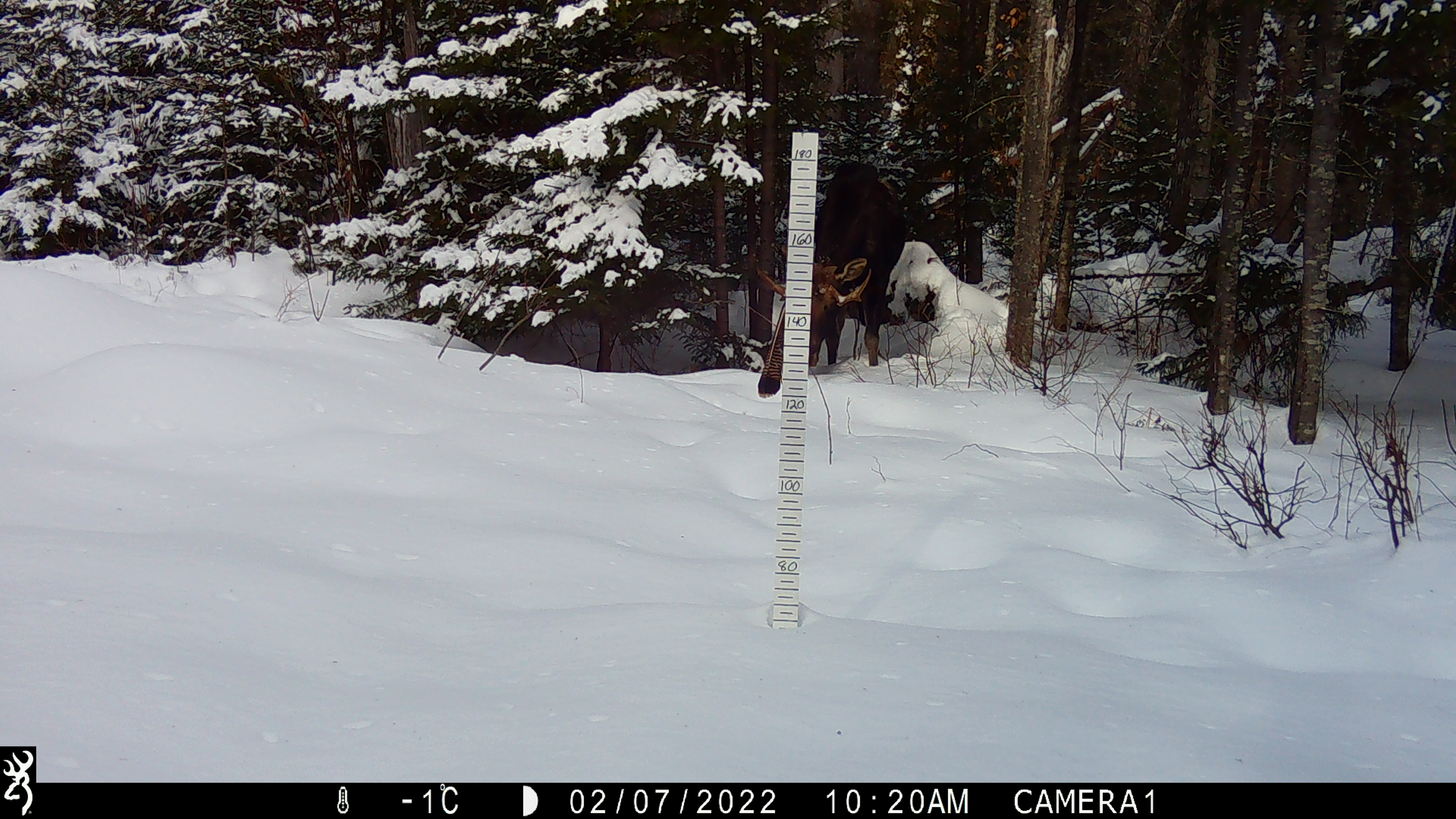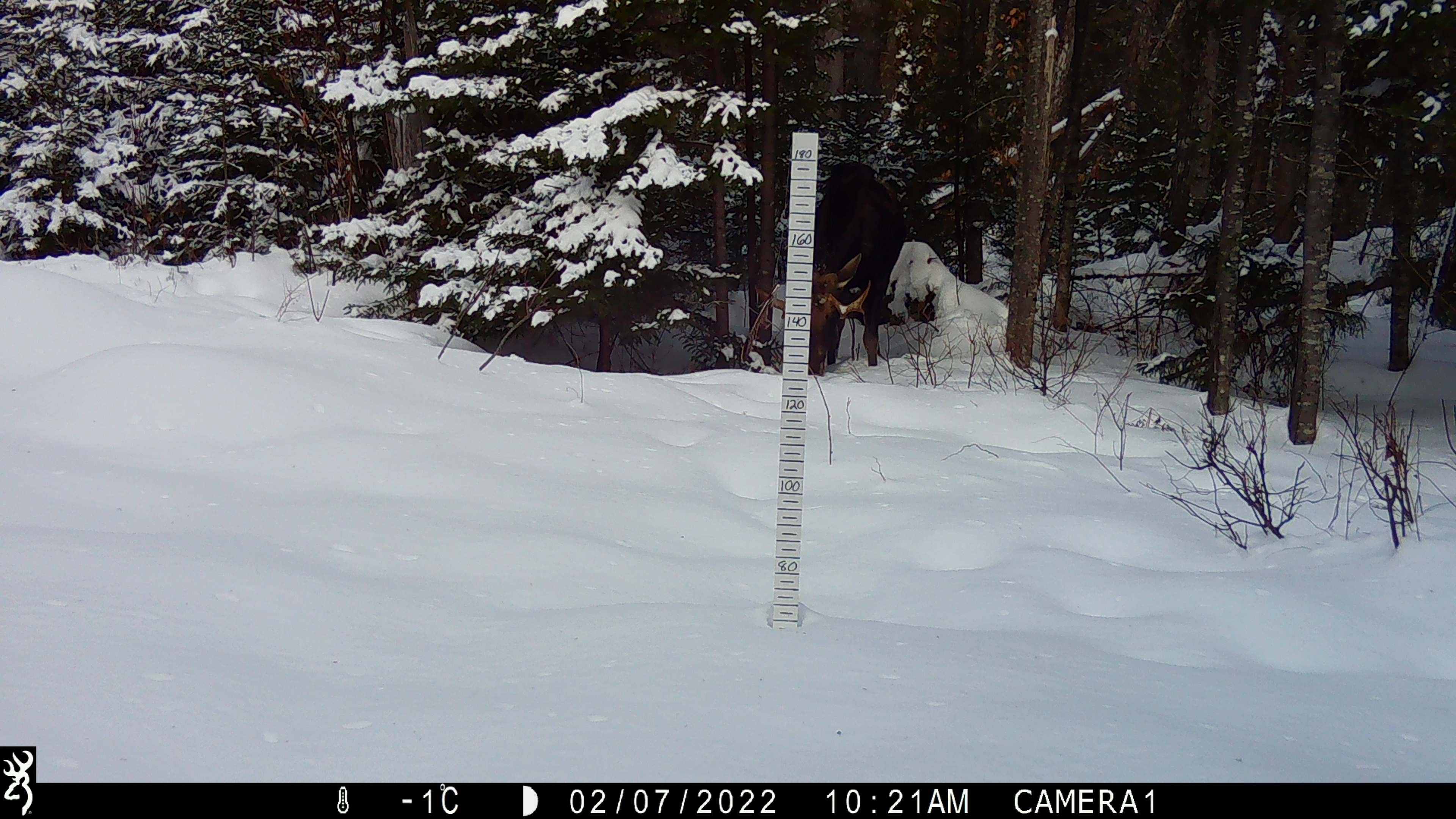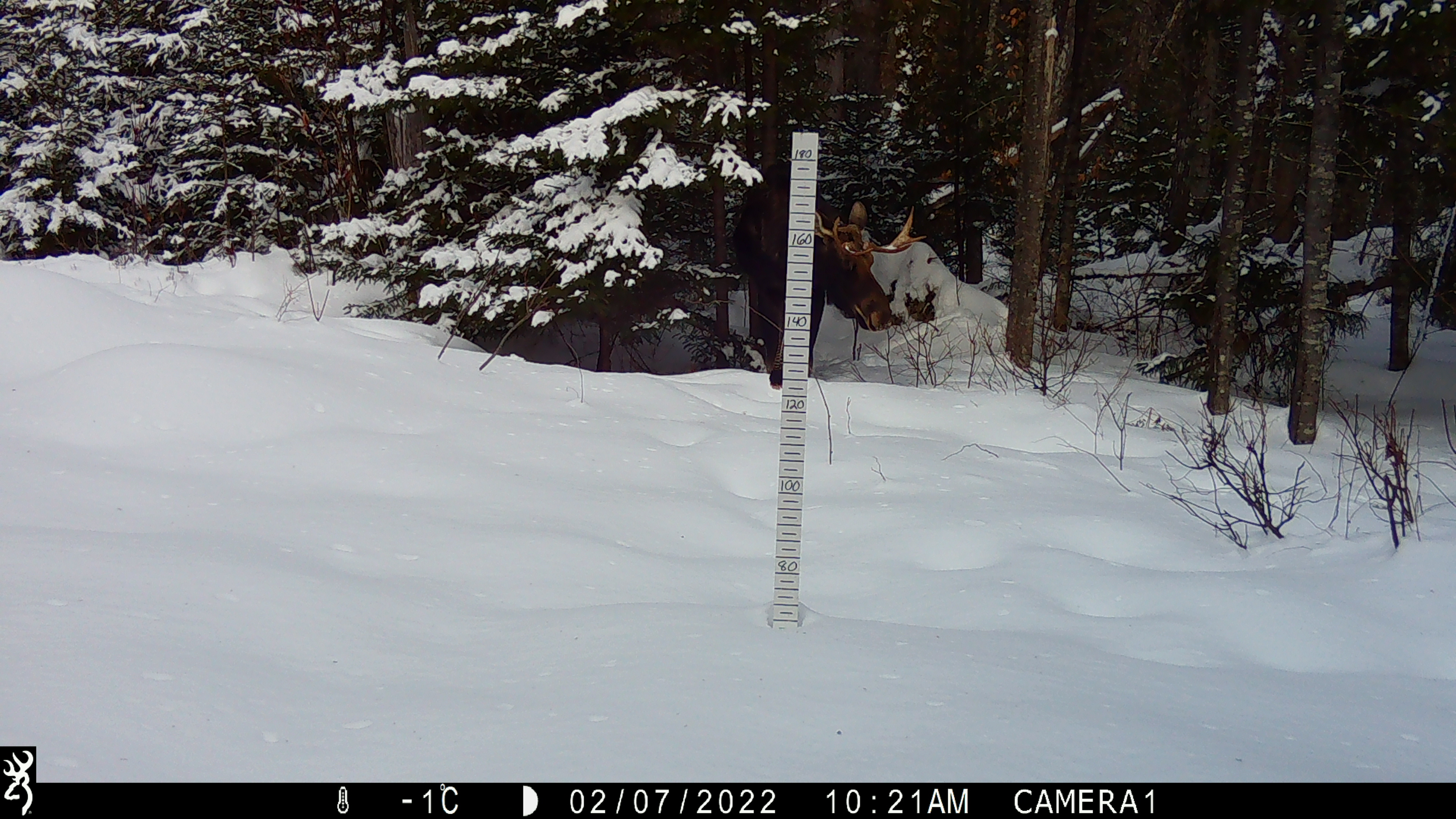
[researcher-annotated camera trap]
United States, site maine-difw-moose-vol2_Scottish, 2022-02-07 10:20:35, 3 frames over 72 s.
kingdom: Animalia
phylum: Chordata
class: Mammalia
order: Artiodactyla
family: Cervidae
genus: Alces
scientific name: Alces alces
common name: moose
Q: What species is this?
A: Moose (Alces alces).